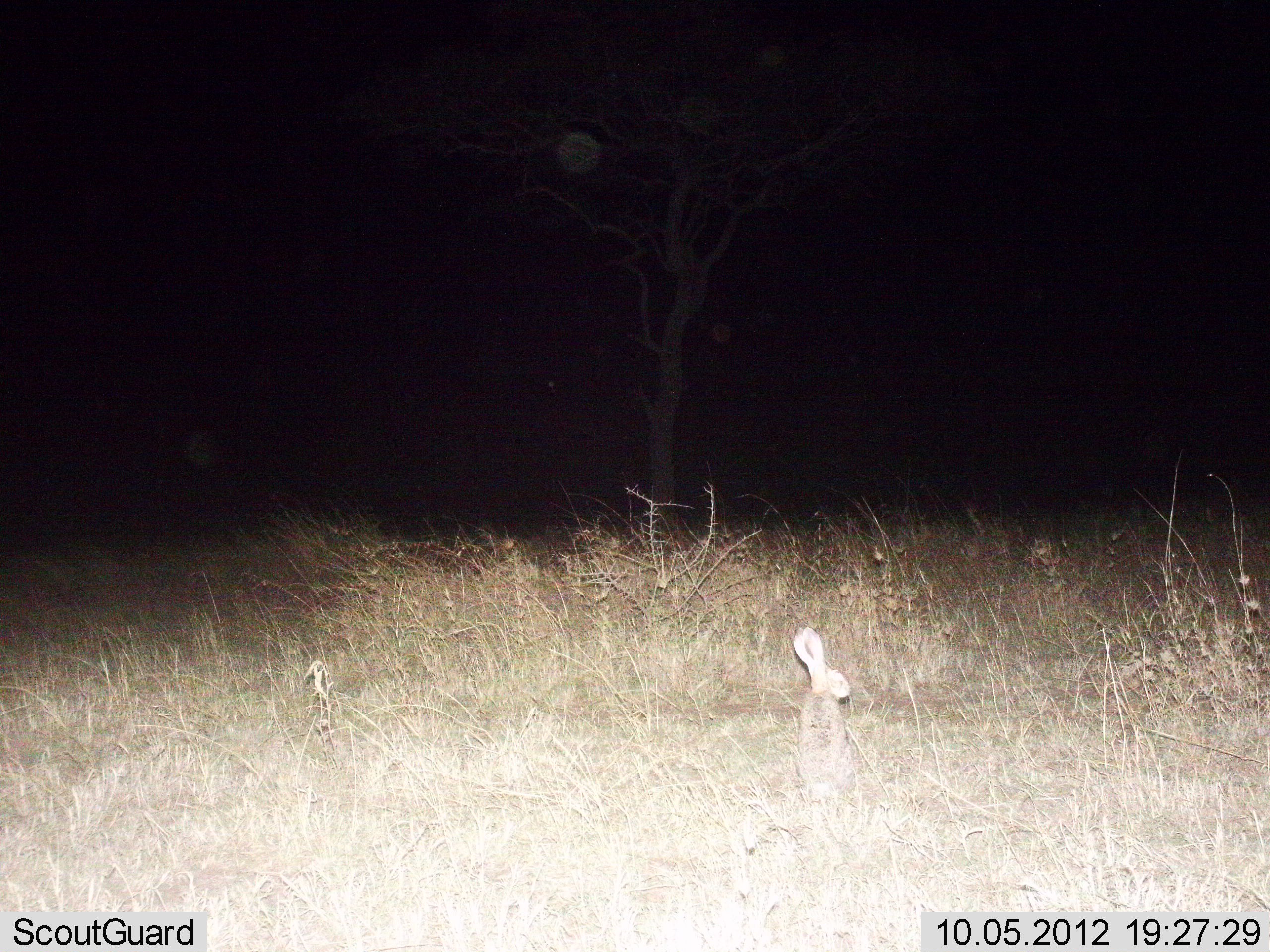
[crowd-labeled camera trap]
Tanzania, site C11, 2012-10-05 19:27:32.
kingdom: Animalia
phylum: Chordata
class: Mammalia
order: Lagomorpha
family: Leporidae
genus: Lepus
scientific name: Lepus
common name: hare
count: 1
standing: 69%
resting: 31%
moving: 0%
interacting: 0%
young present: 0%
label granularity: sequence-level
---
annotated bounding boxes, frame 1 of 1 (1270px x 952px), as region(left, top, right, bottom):
animal: region(793, 626, 852, 798)